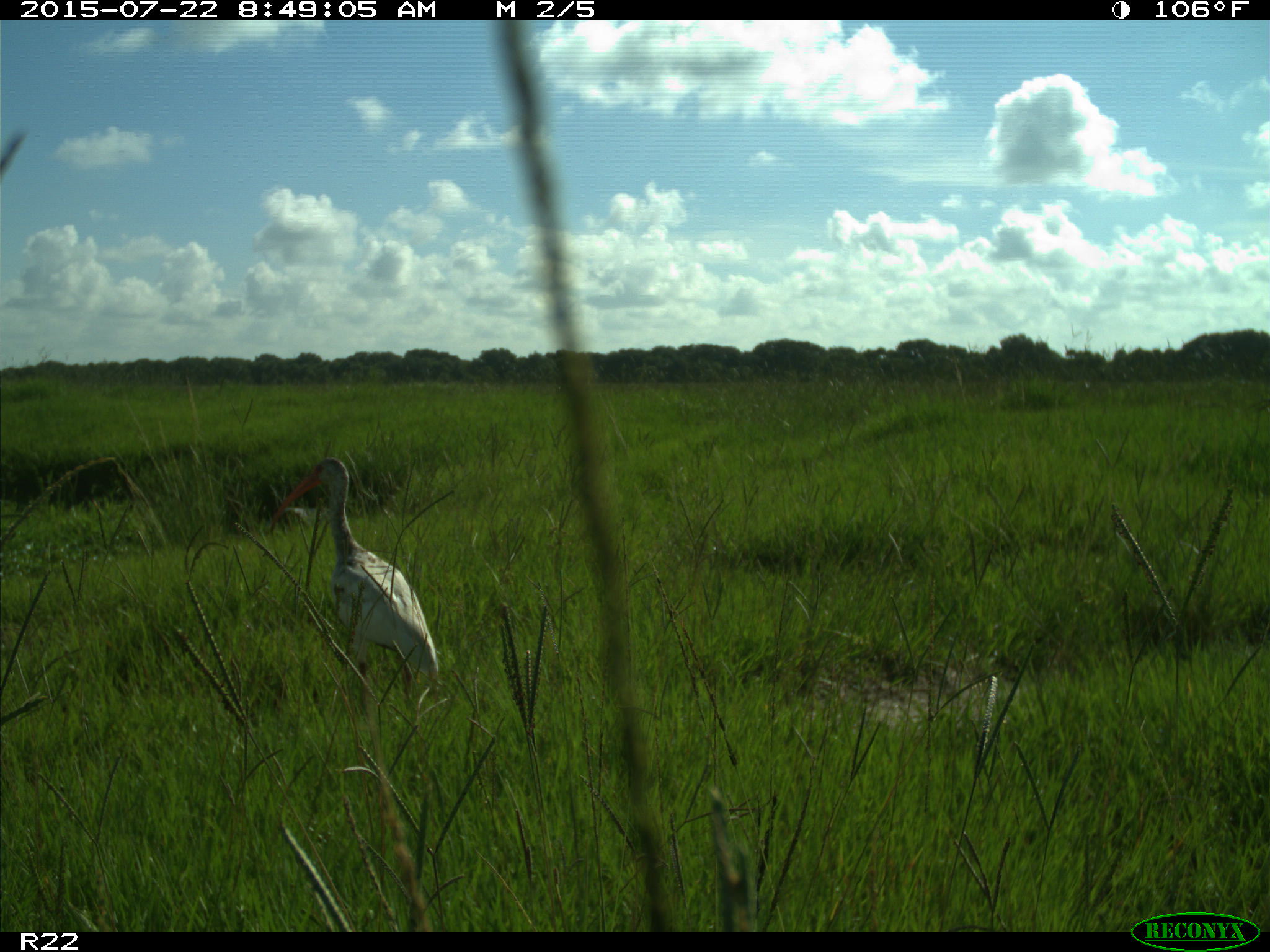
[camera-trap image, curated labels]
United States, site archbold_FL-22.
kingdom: Animalia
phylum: Chordata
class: Mammalia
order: Artiodactyla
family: Bovidae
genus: Bos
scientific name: Bos taurus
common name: domestic cow